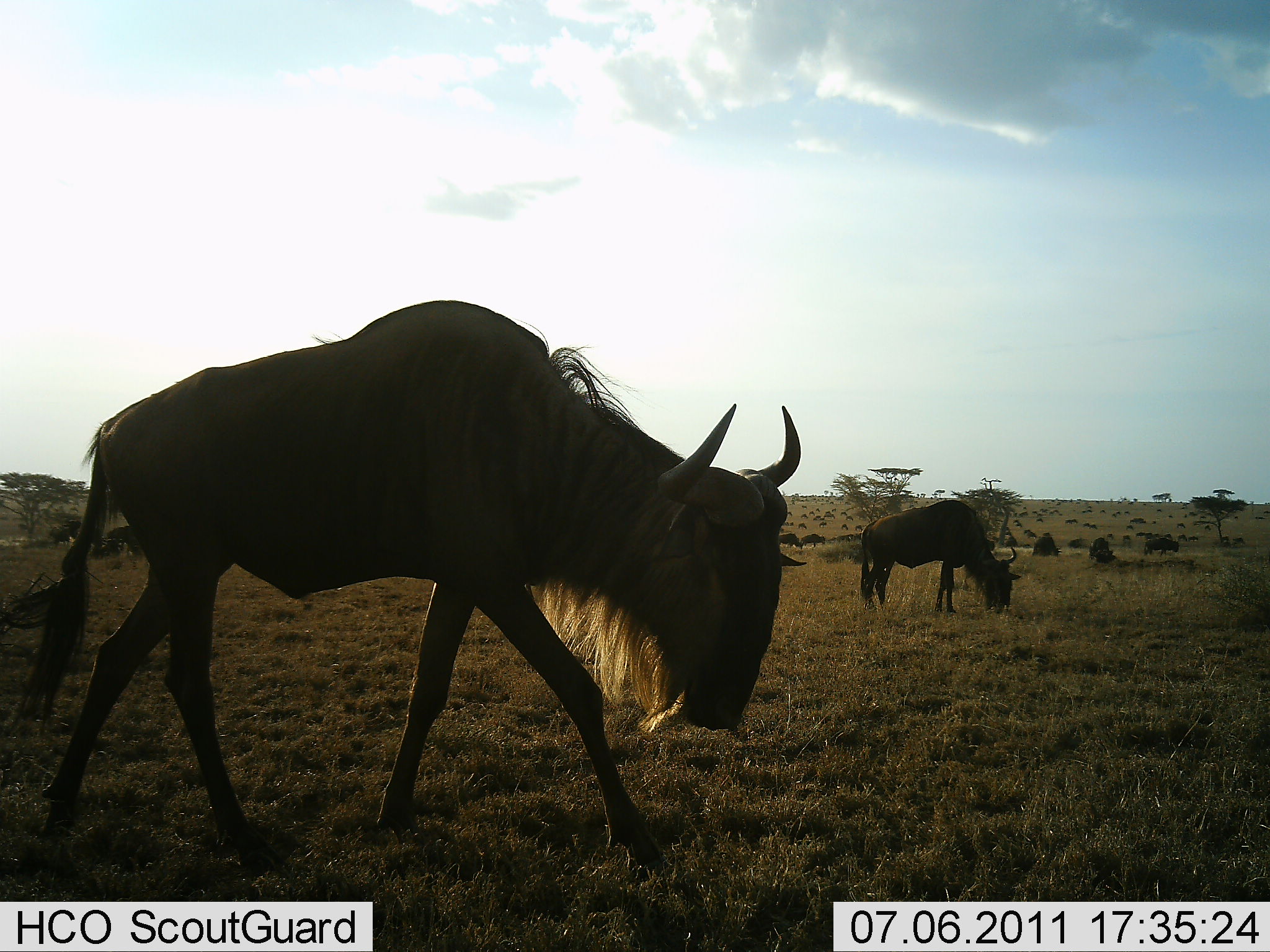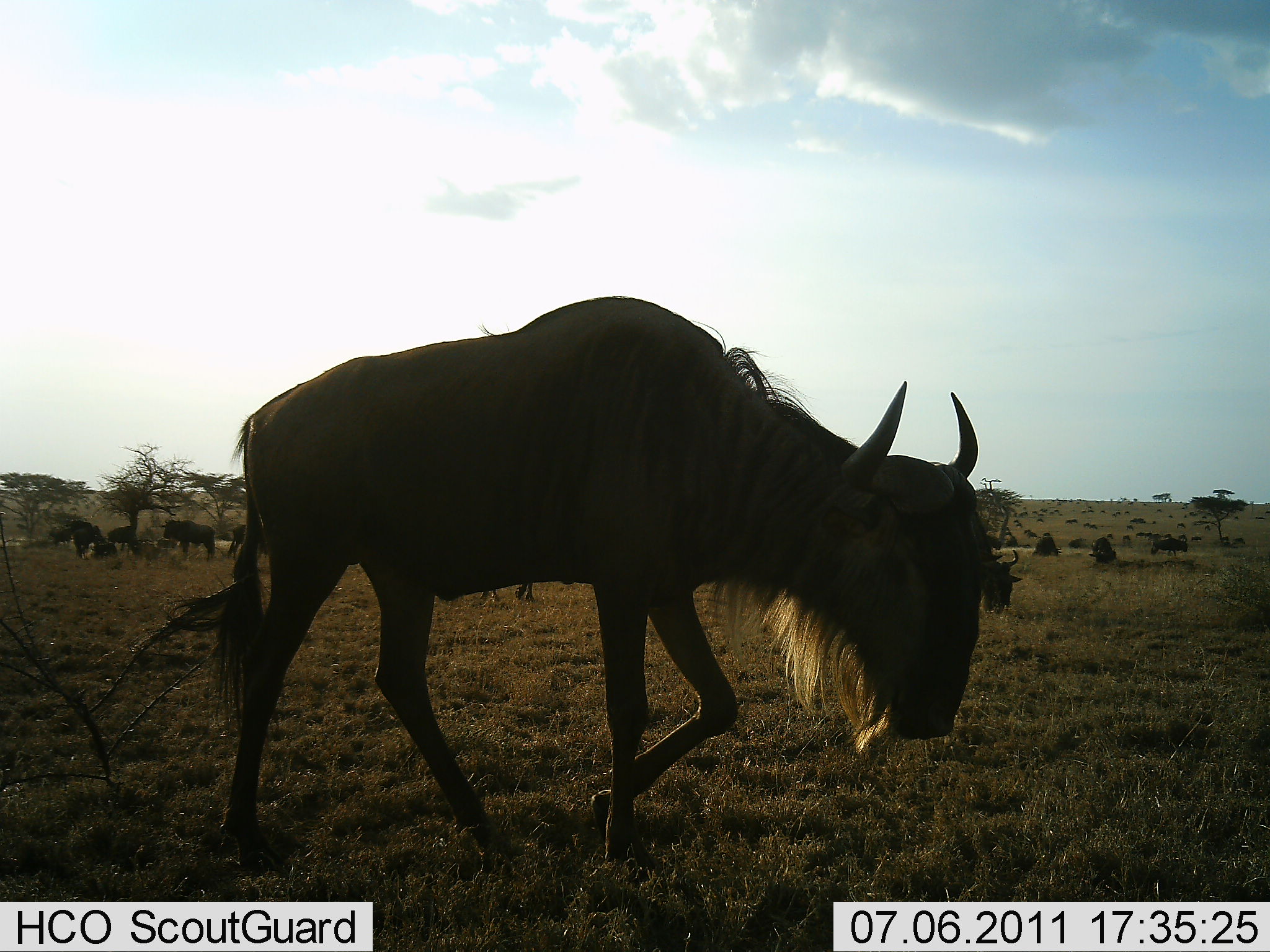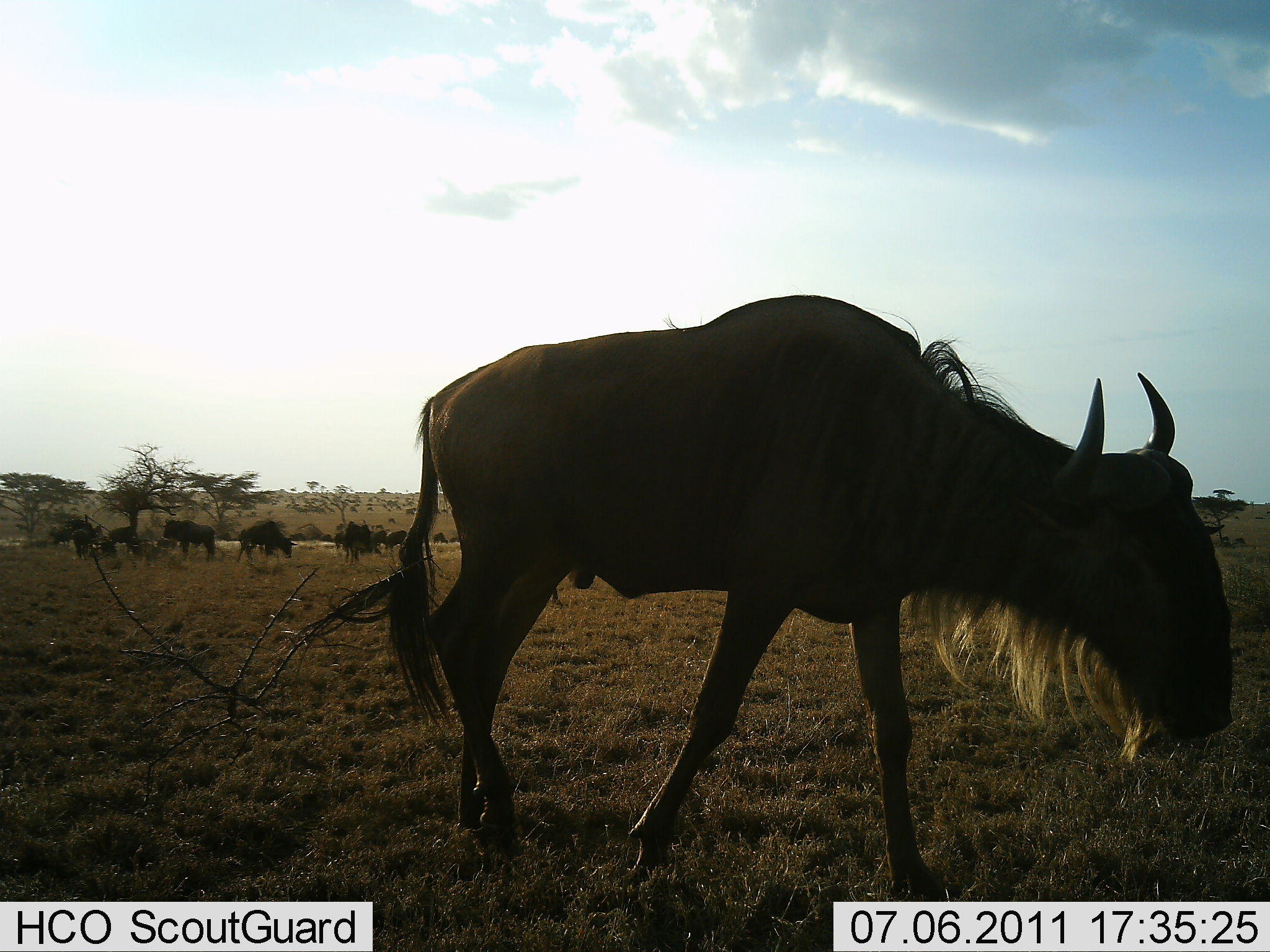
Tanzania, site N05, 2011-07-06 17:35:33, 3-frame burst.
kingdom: Animalia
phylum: Chordata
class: Mammalia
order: Artiodactyla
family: Bovidae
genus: Connochaetes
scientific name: Connochaetes taurinus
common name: blue wildebeest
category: wildebeest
Wildebeest (blue wildebeest) (Connochaetes taurinus), count 11-50. Behavior (volunteer vote fractions): standing 50%, resting 10%, moving 80%, interacting 0%. Young present (vote fraction): 0%. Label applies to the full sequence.